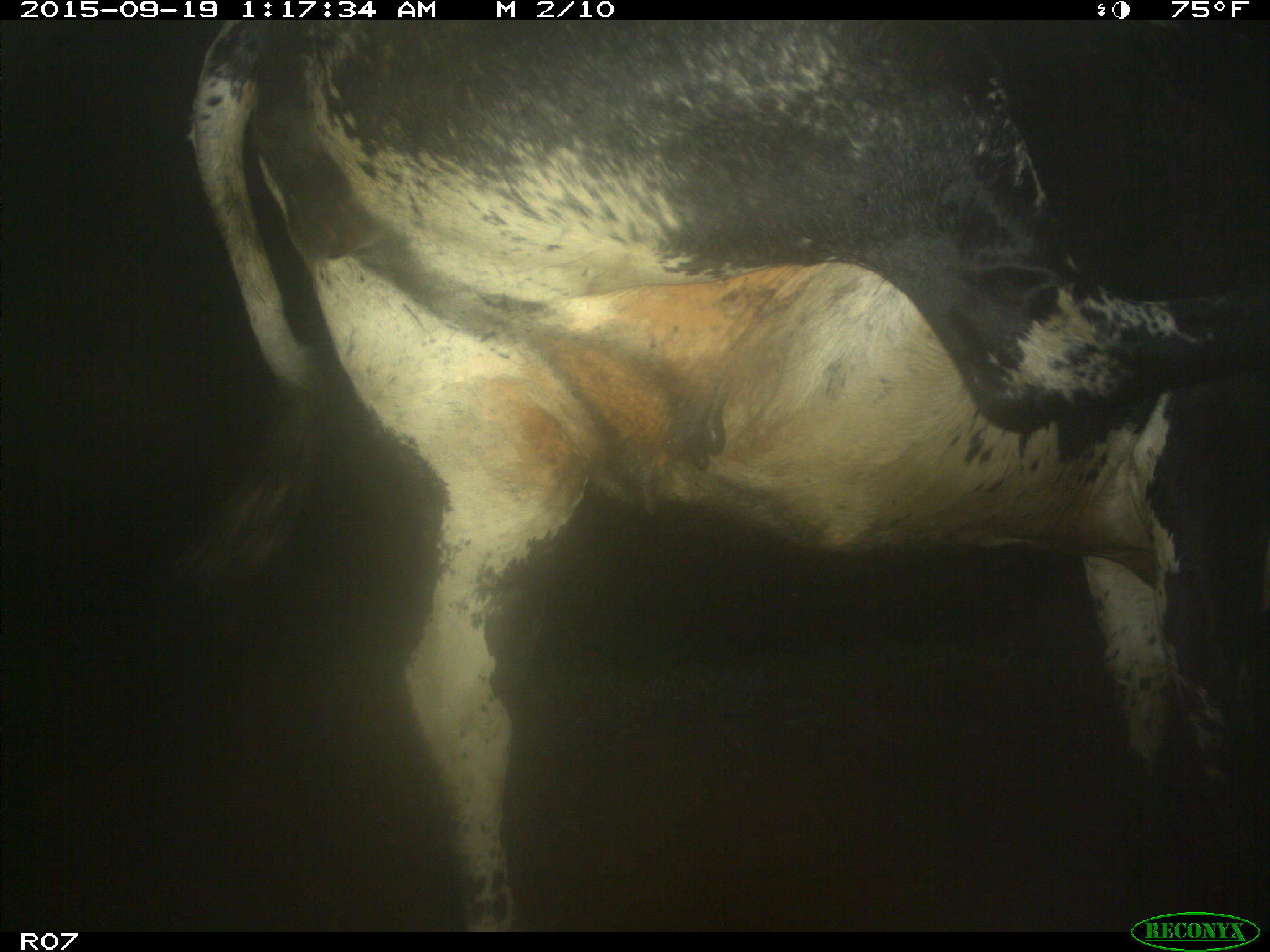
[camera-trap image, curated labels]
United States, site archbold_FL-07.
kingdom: Animalia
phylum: Chordata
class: Mammalia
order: Artiodactyla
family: Bovidae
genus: Bos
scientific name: Bos taurus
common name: domestic cow